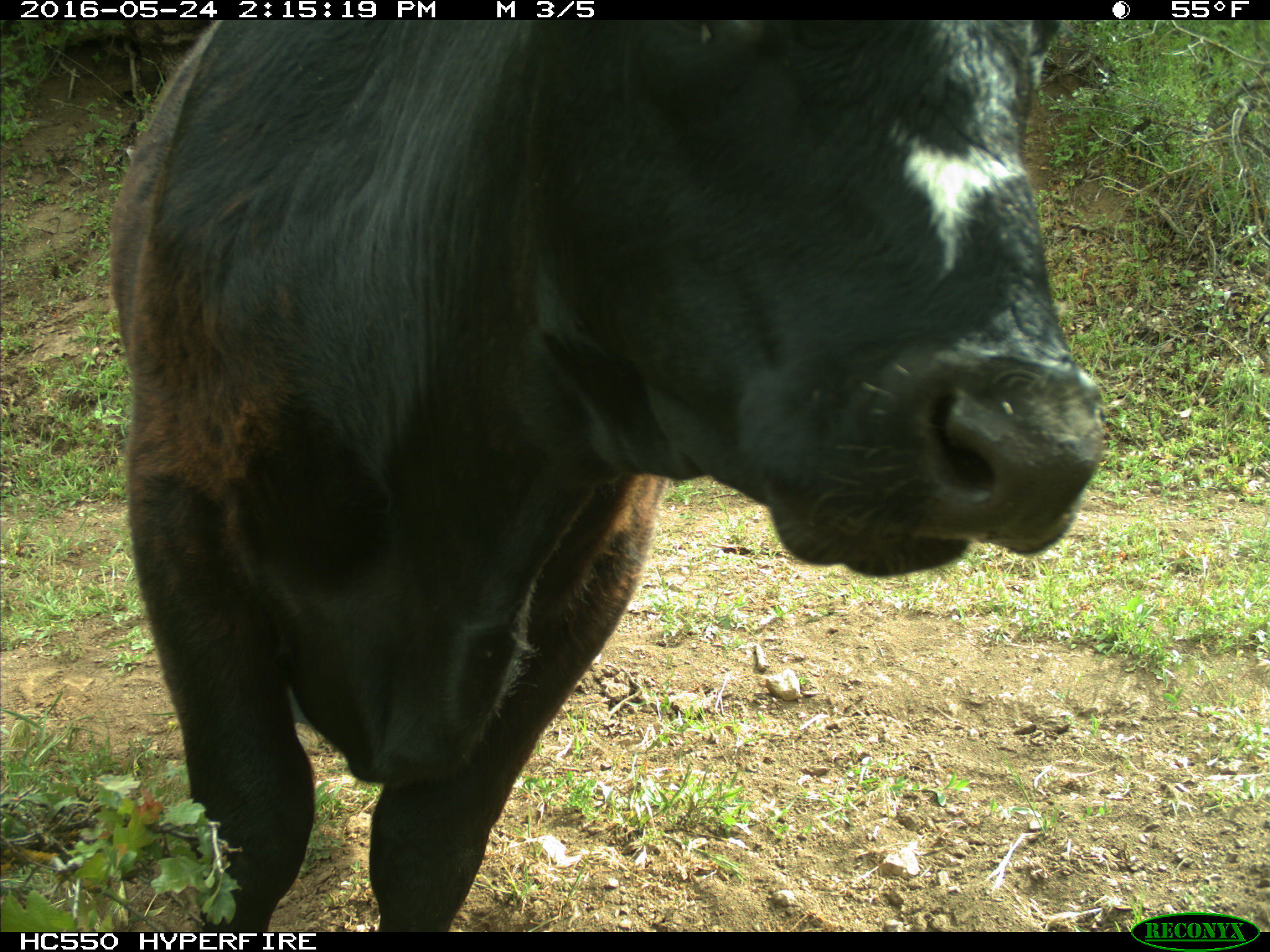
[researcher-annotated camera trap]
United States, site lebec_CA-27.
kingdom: Animalia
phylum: Chordata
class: Mammalia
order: Artiodactyla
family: Bovidae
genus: Bos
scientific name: Bos taurus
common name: domestic cow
Bos taurus (domestic cow).